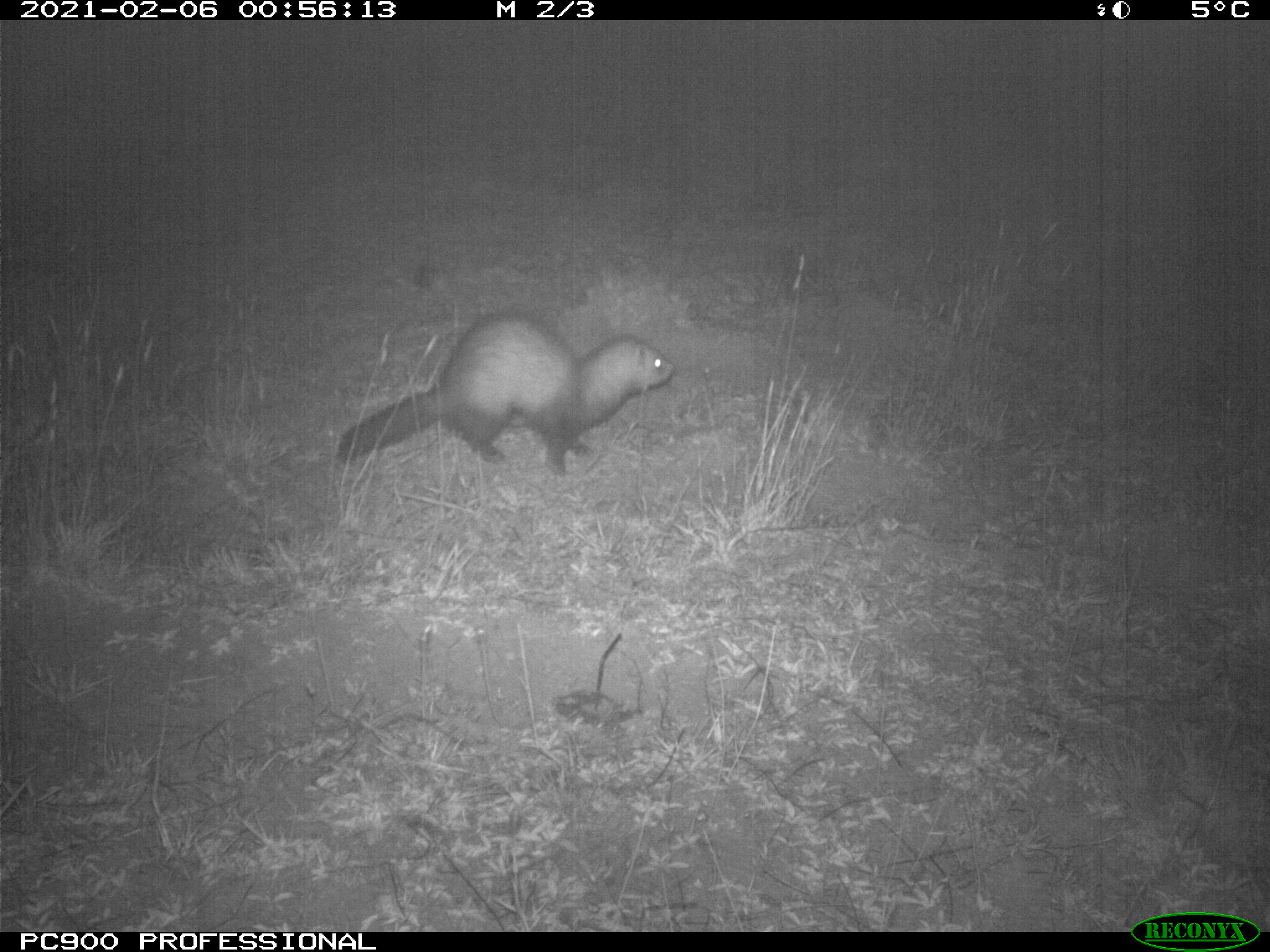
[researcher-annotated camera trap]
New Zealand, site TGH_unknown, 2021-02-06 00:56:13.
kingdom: Animalia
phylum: Chordata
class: Mammalia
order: Carnivora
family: Mustelidae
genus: Mustela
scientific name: Mustela furo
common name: ferret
Ferret (Mustela furo).